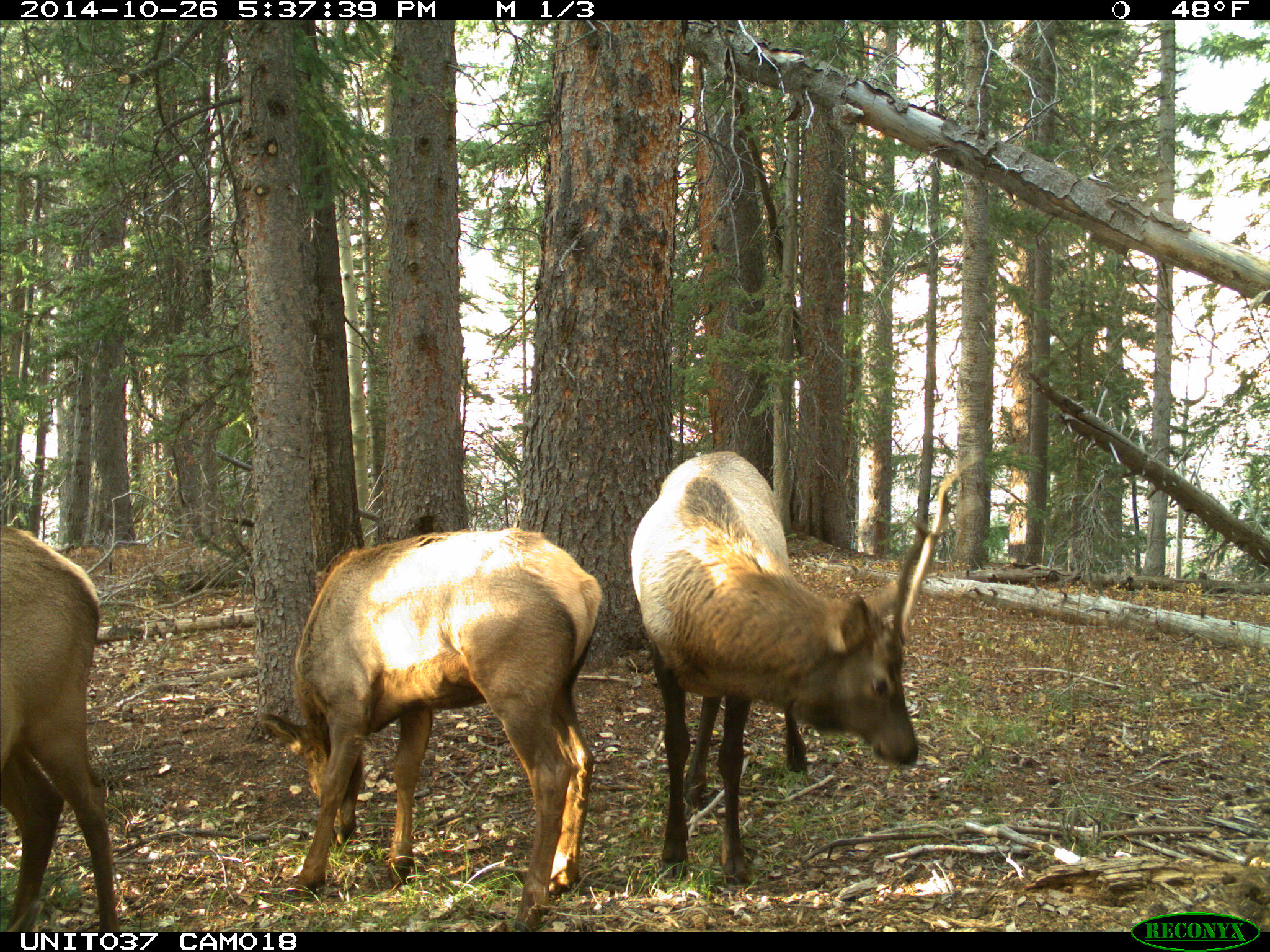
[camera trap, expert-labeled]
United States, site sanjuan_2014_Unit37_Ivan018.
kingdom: Animalia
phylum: Chordata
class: Mammalia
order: Artiodactyla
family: Cervidae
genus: Cervus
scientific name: Cervus elaphus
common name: red deer